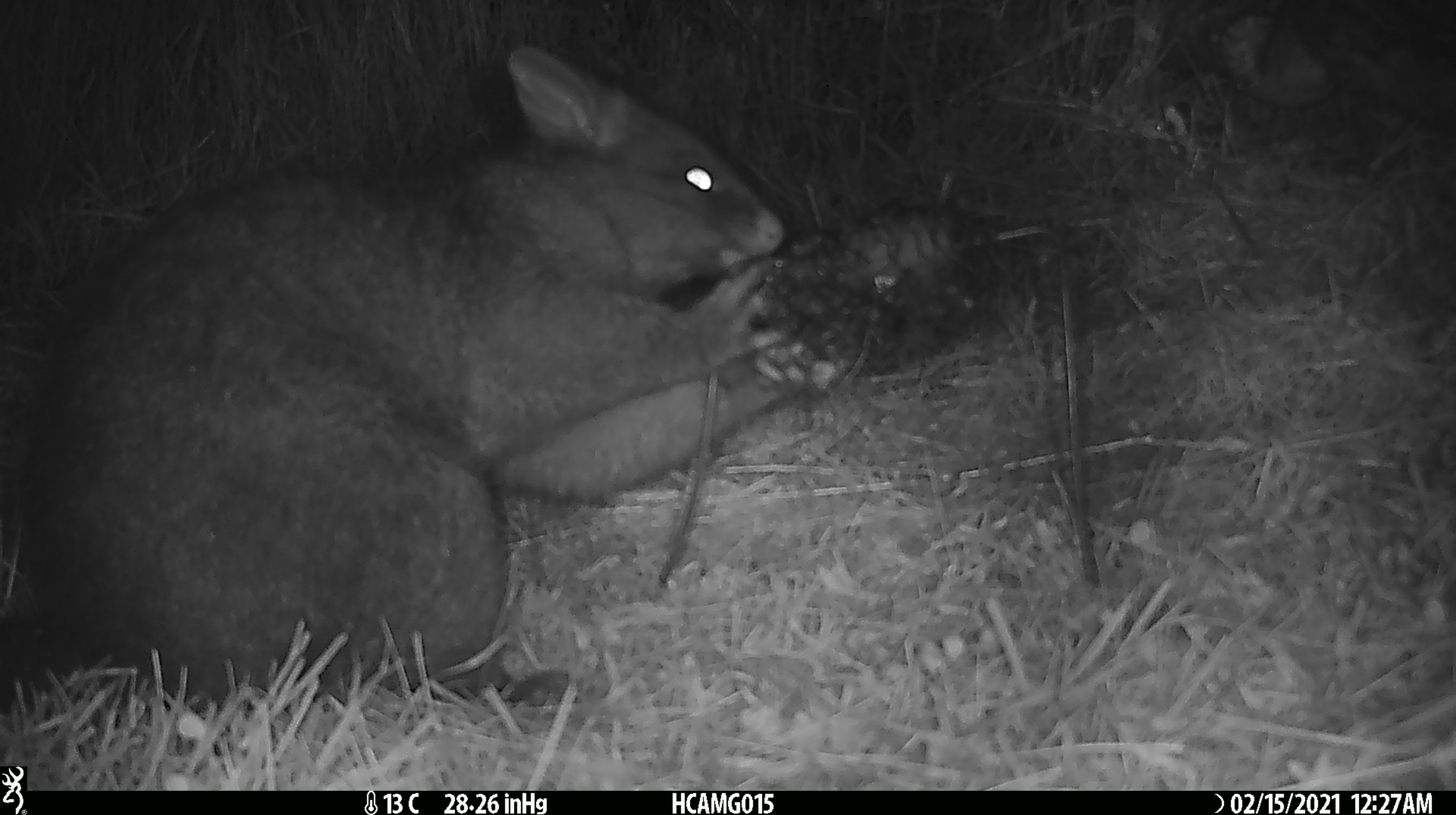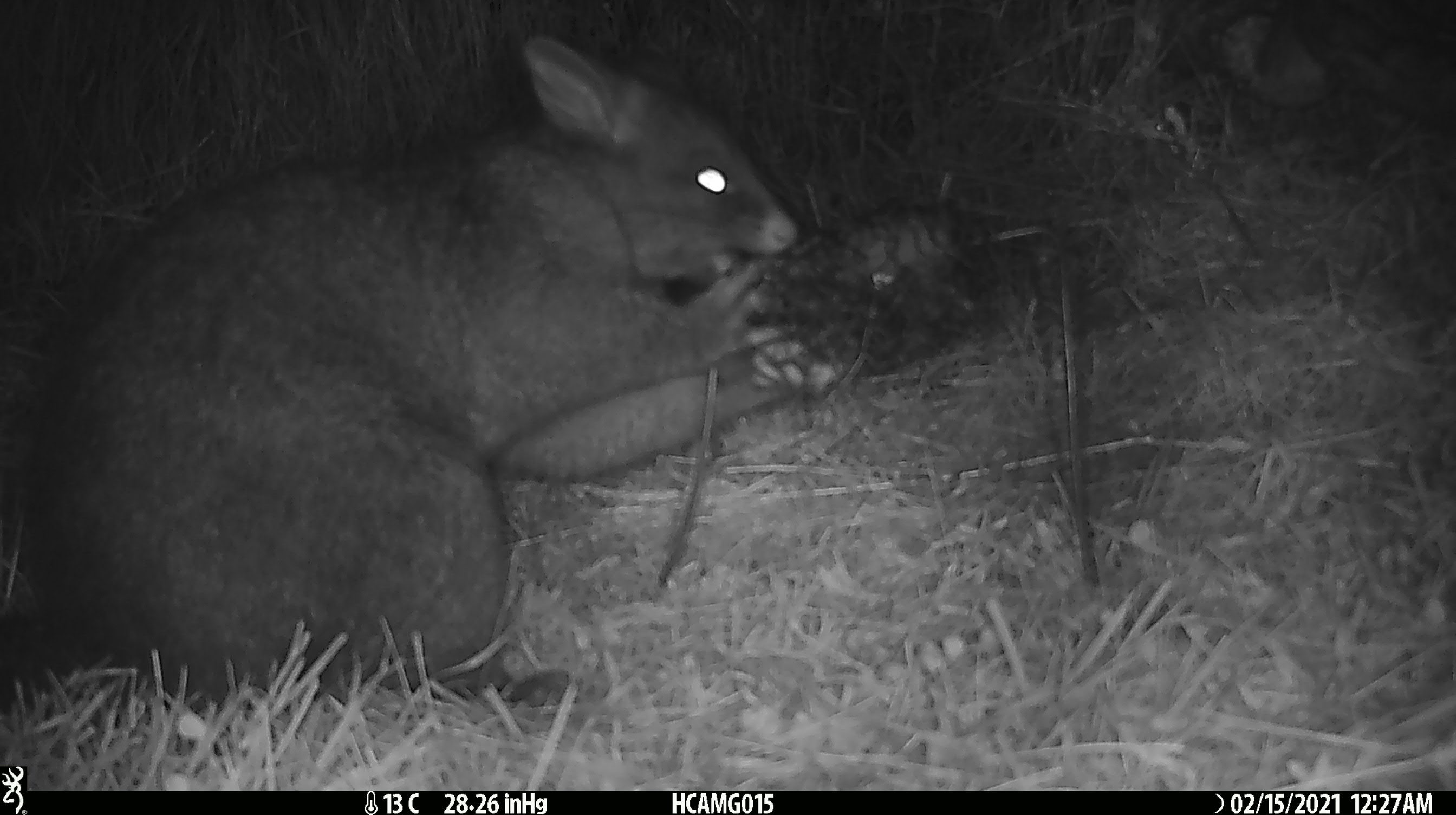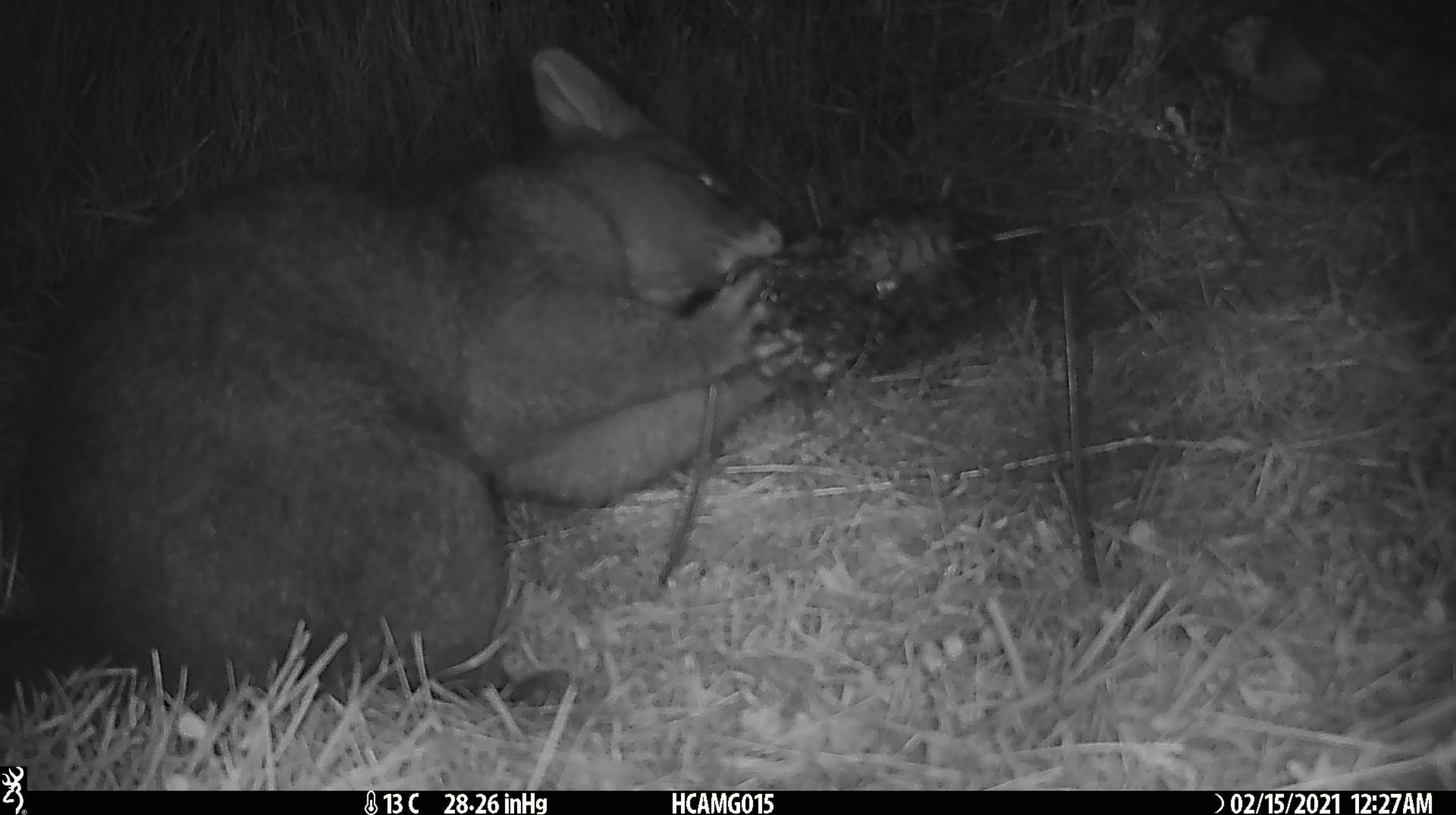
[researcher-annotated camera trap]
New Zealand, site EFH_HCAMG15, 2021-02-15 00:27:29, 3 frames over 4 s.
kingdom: Animalia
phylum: Chordata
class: Mammalia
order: Diprotodontia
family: Phalangeridae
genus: Trichosurus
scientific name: Trichosurus vulpecula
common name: common brushtail possum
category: possum